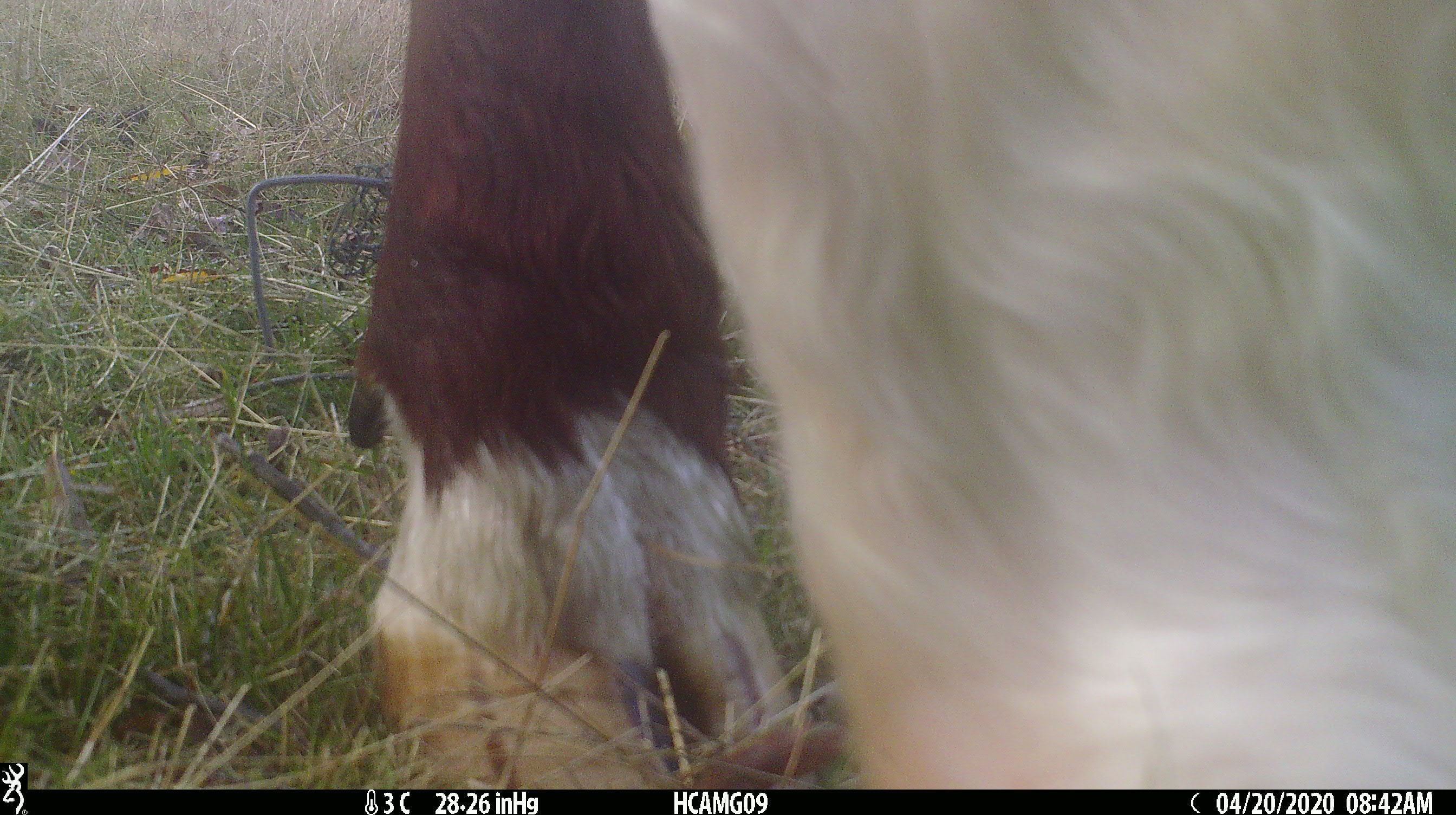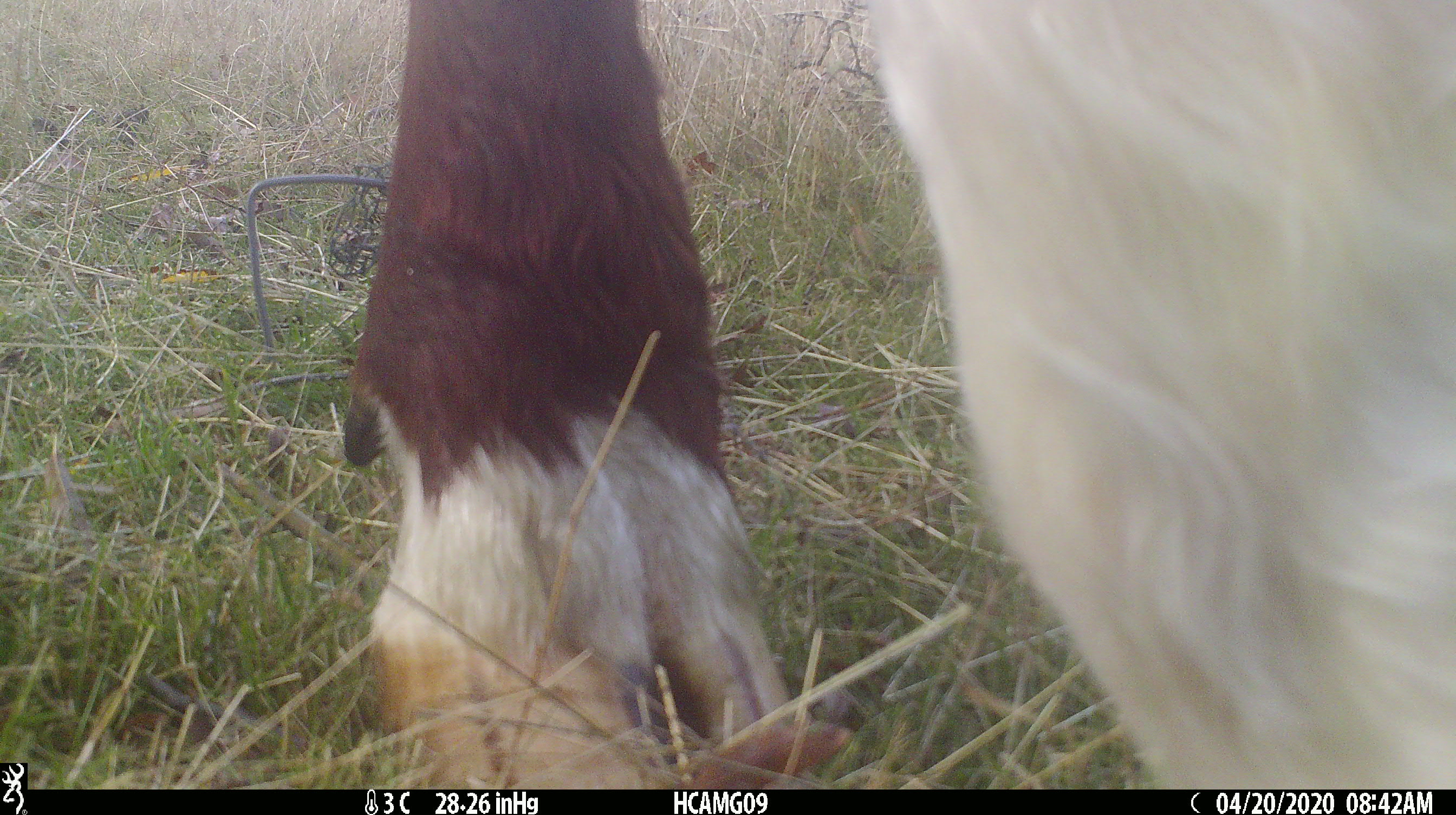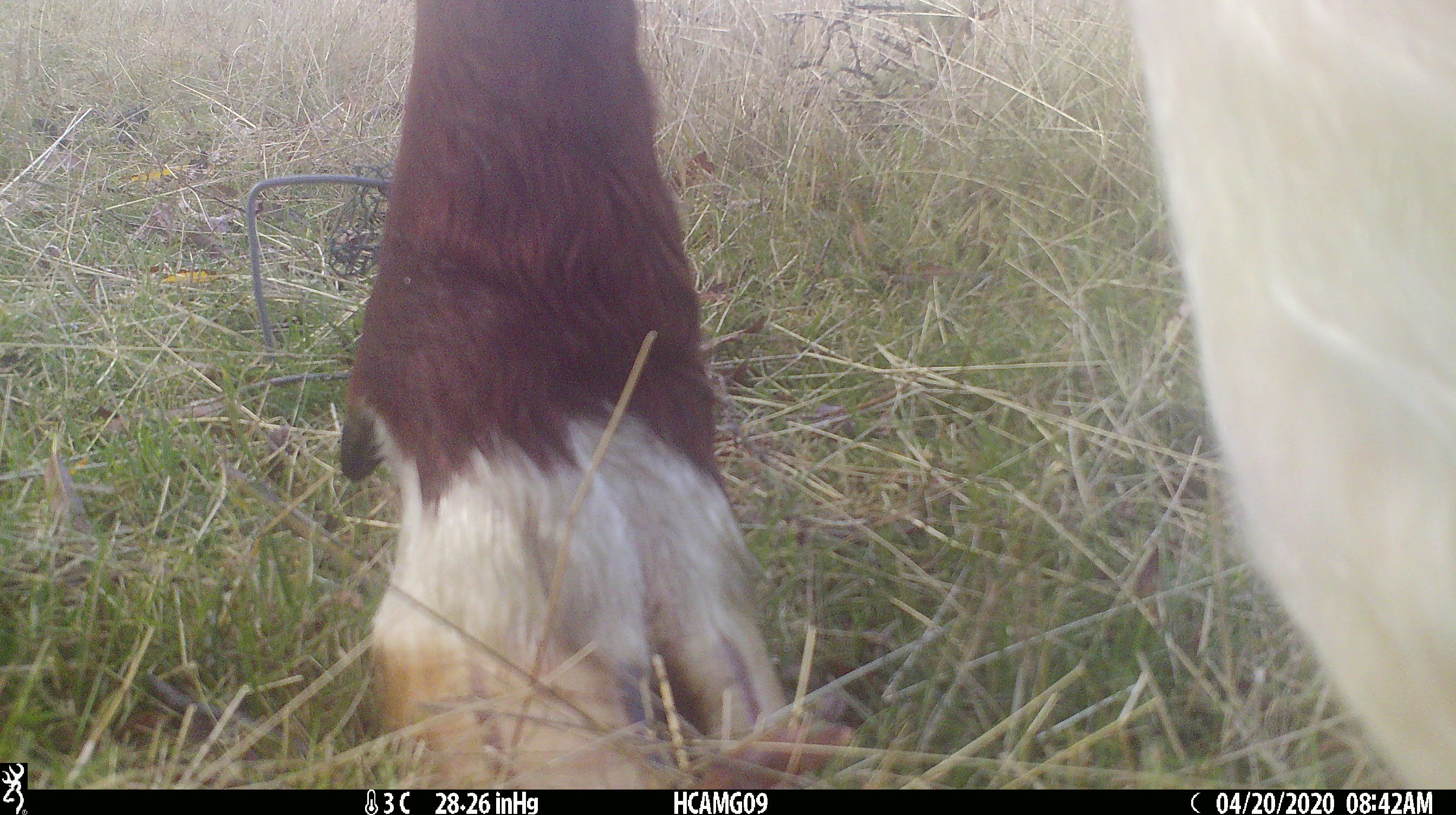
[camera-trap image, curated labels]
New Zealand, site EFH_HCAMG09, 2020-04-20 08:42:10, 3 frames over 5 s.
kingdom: Animalia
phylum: Chordata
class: Mammalia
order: Artiodactyla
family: Bovidae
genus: Bos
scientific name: Bos taurus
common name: domestic cow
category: cow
Cow (domestic cow) (Bos taurus).